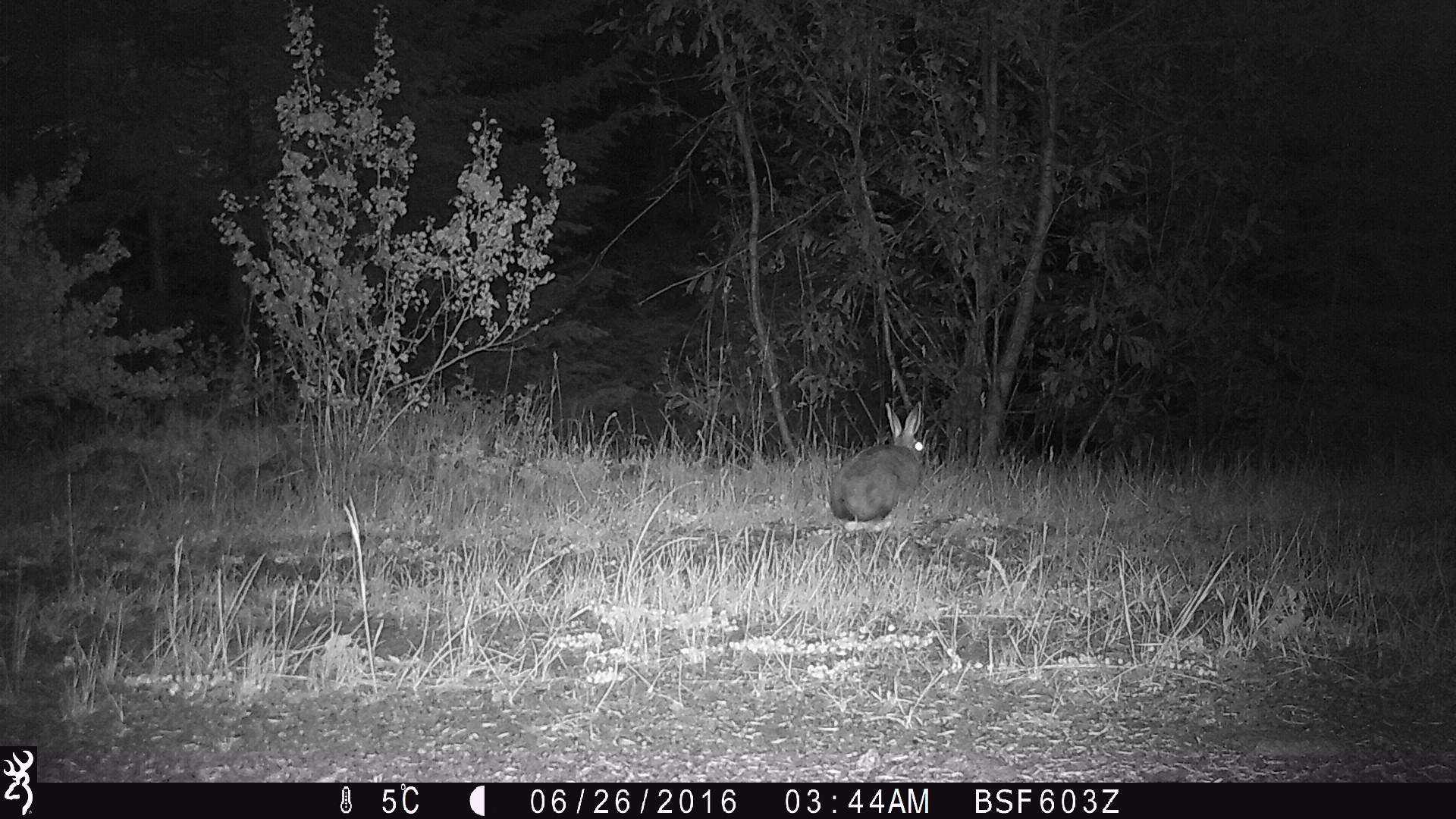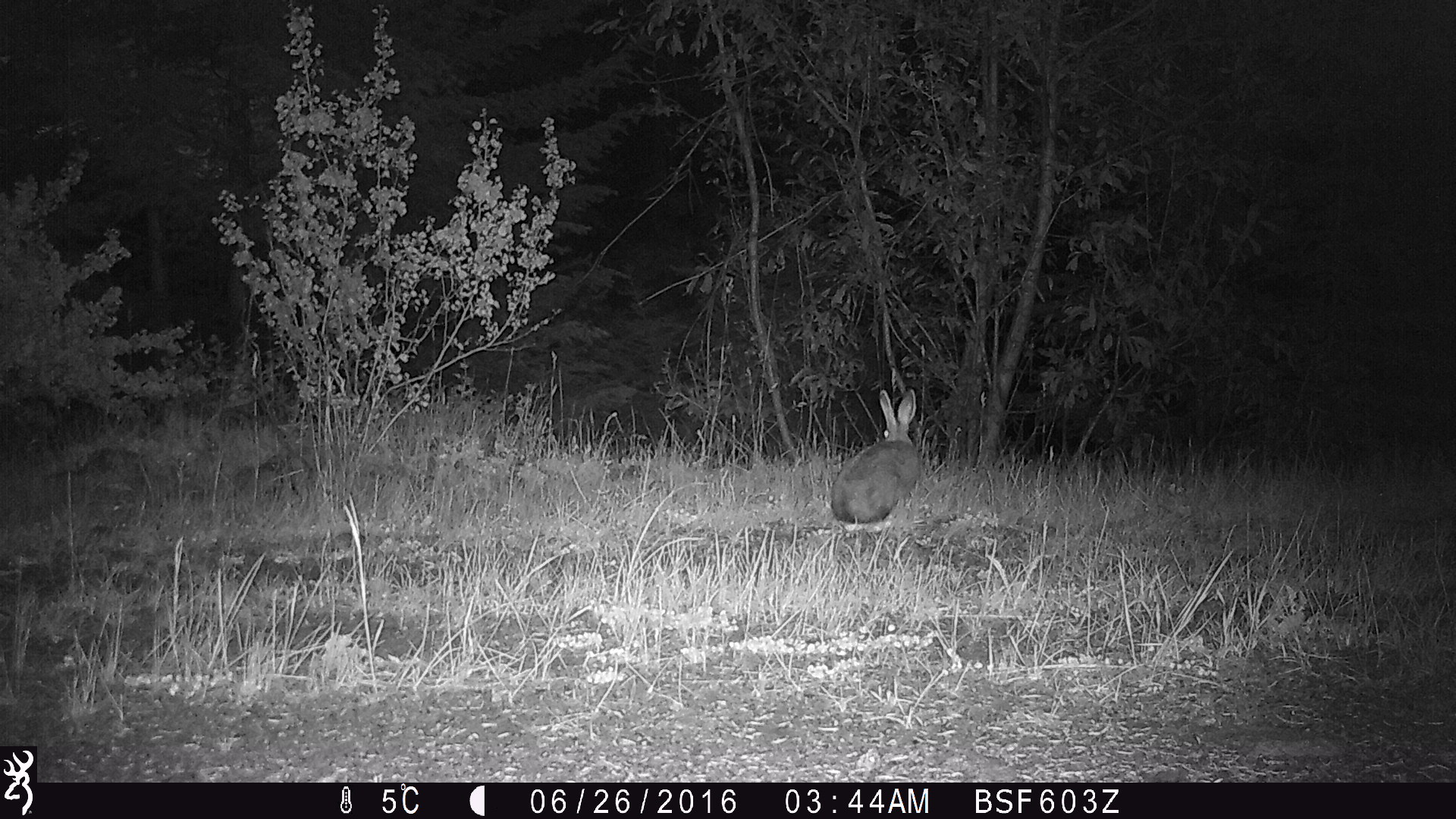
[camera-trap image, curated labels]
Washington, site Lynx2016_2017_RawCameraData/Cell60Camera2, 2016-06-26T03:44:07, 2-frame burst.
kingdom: Animalia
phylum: Chordata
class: Mammalia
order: Lagomorpha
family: Leporidae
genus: Lepus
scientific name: Lepus americanus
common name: snowshoe hare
Lepus americanus (snowshoe hare). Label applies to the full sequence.